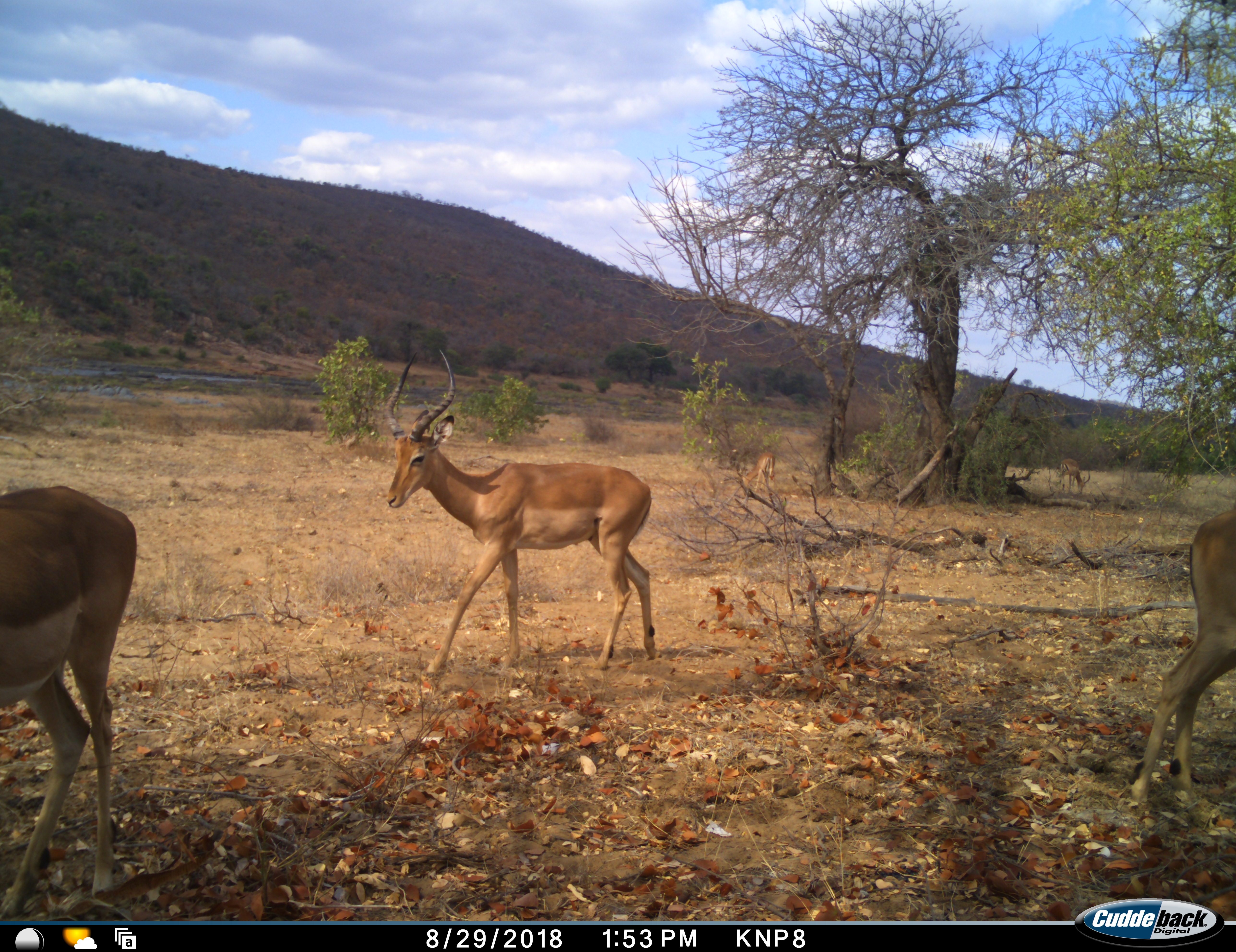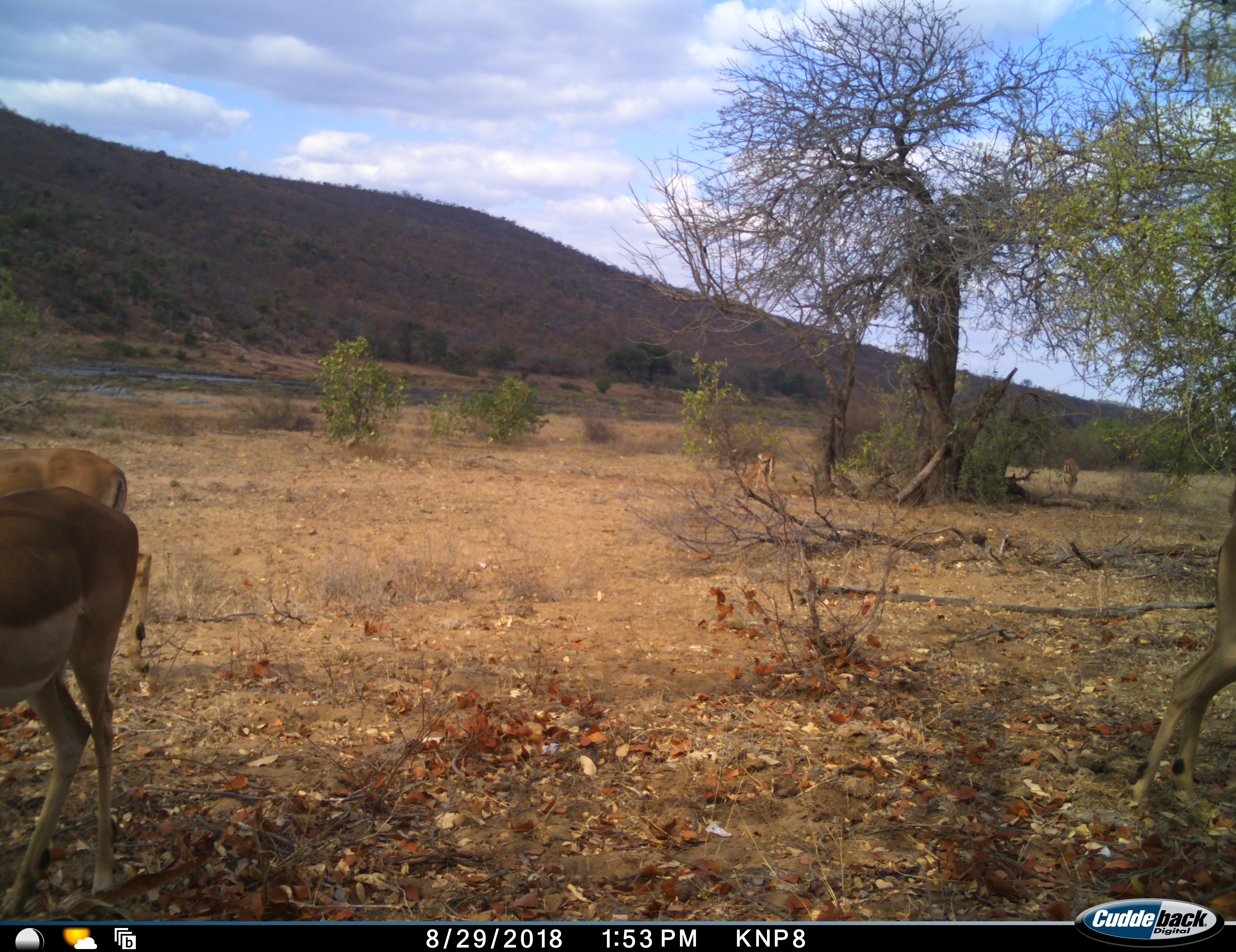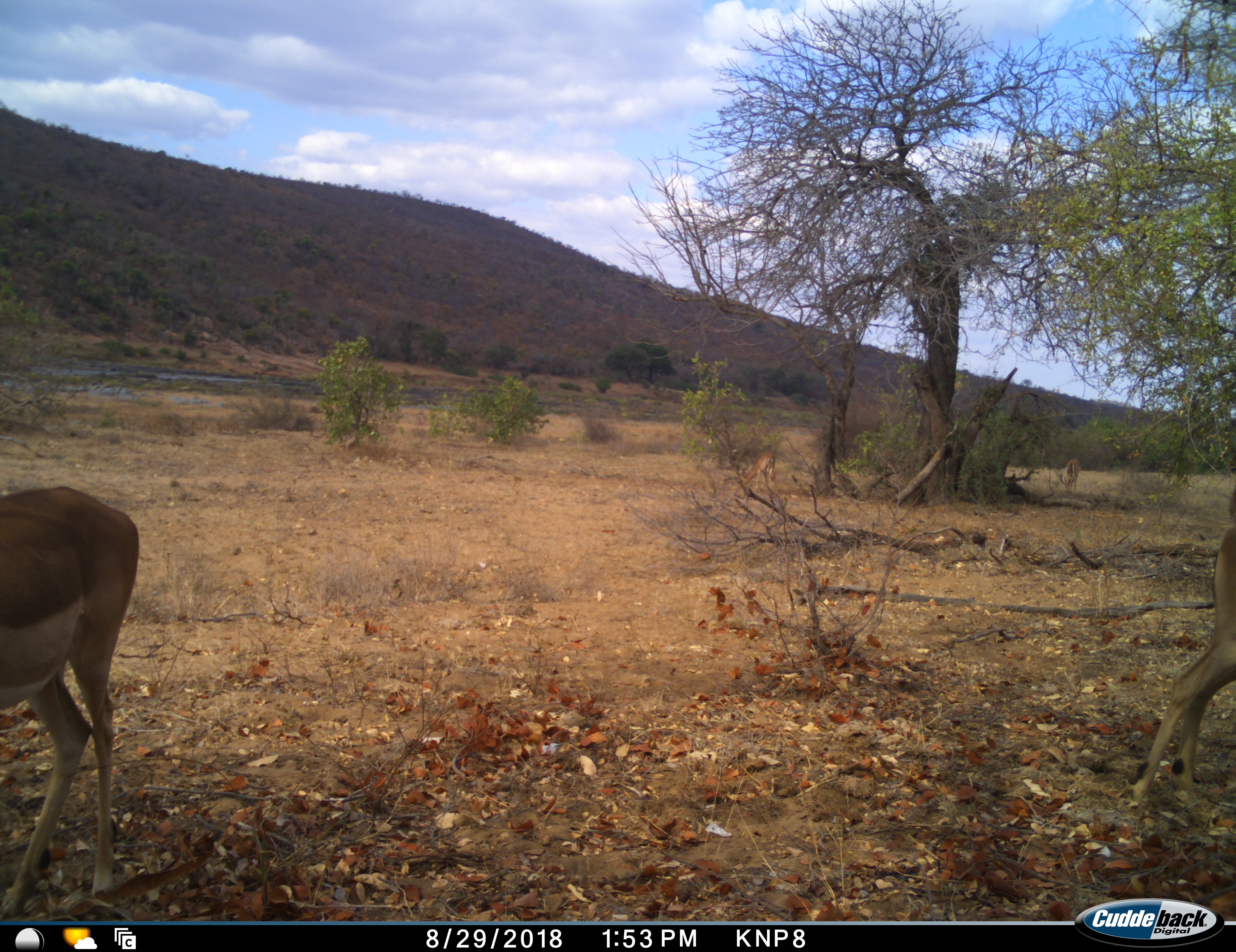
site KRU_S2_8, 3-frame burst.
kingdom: Animalia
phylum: Chordata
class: Mammalia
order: Artiodactyla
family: Bovidae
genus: Aepyceros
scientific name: Aepyceros melampus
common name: impala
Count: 3.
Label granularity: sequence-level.